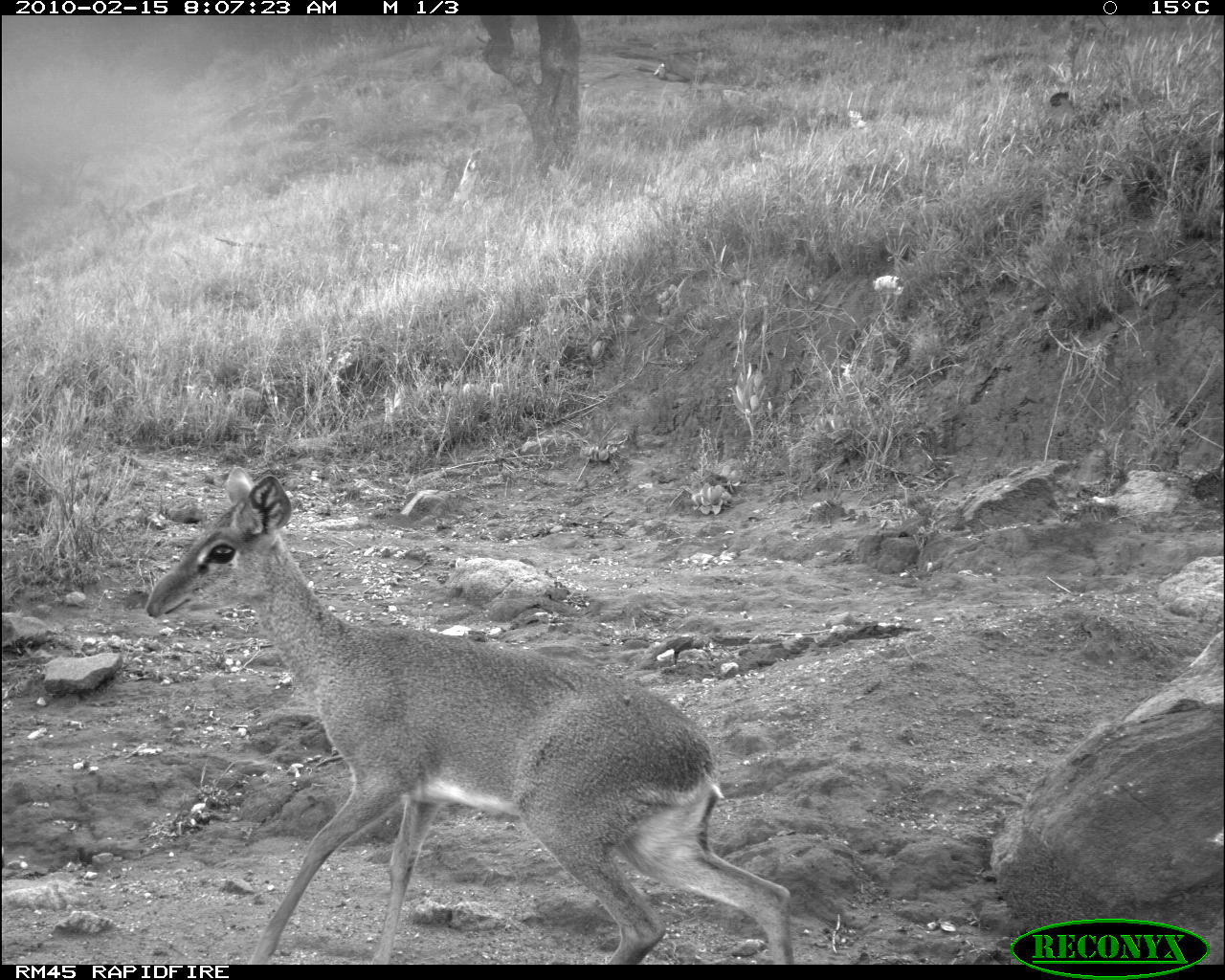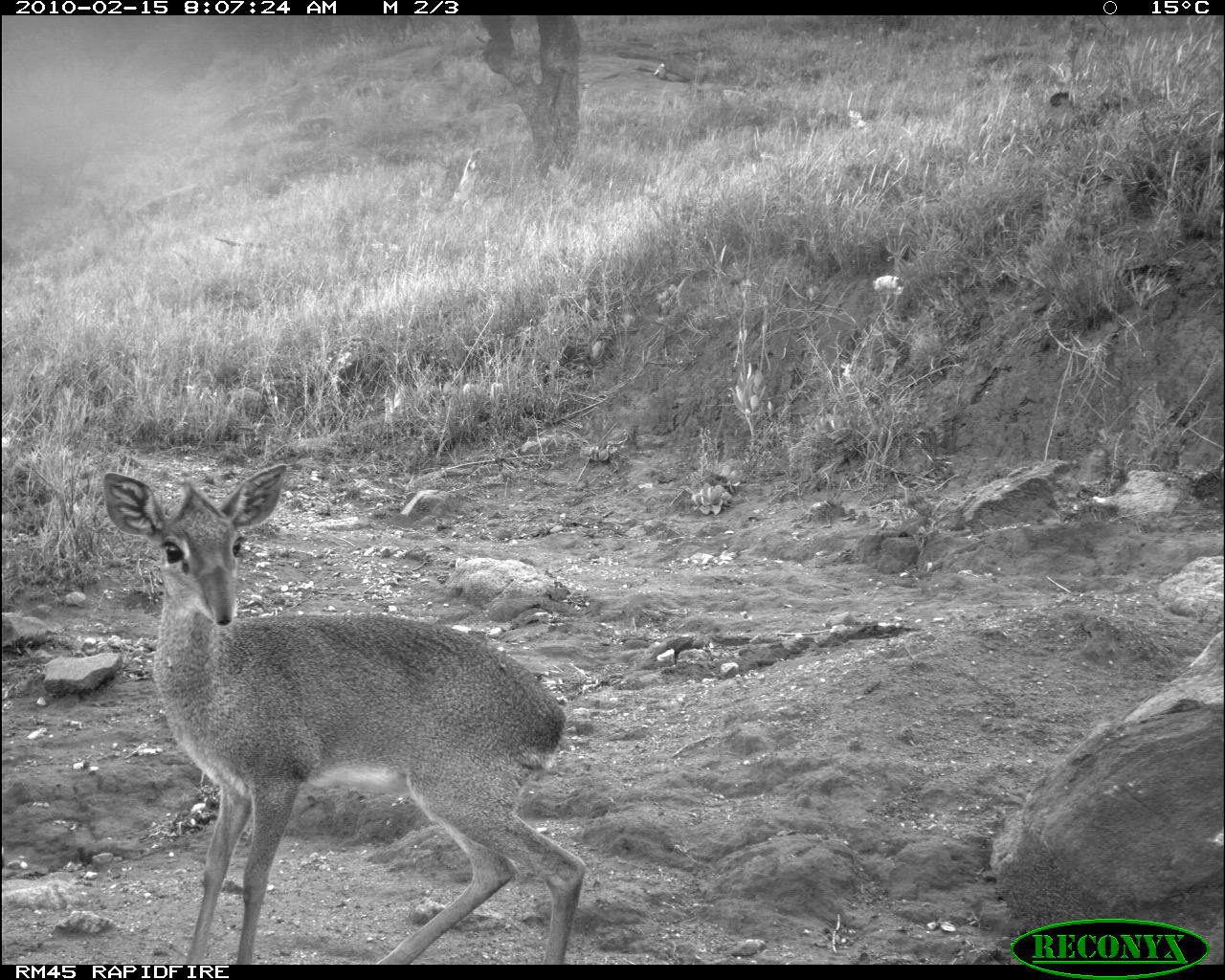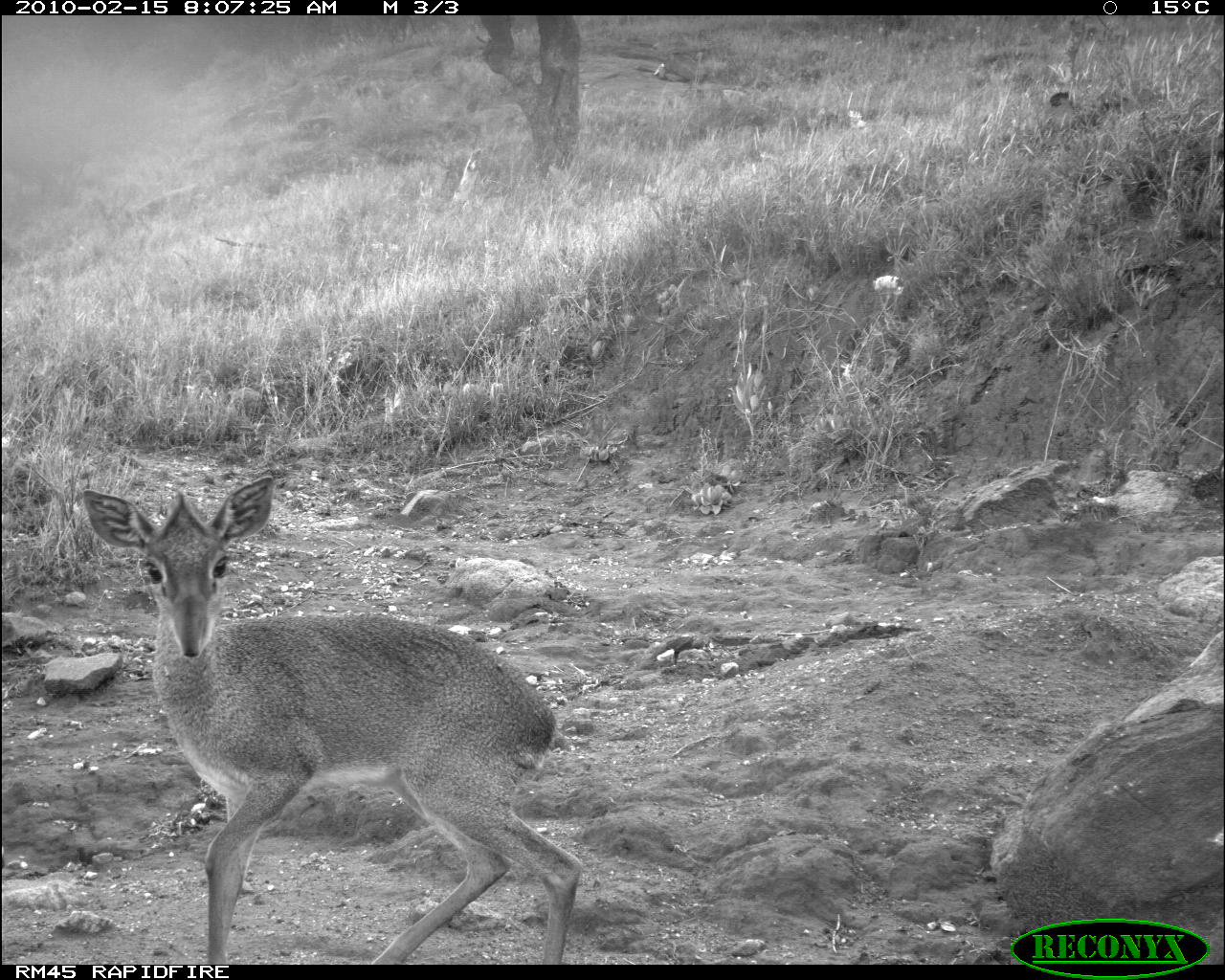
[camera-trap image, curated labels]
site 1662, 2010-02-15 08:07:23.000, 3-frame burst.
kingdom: Animalia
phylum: Chordata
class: Mammalia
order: Artiodactyla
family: Bovidae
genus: Madoqua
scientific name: Madoqua guentheri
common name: günther's dik-dik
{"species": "Madoqua guentheri (günther's dik-dik)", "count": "1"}